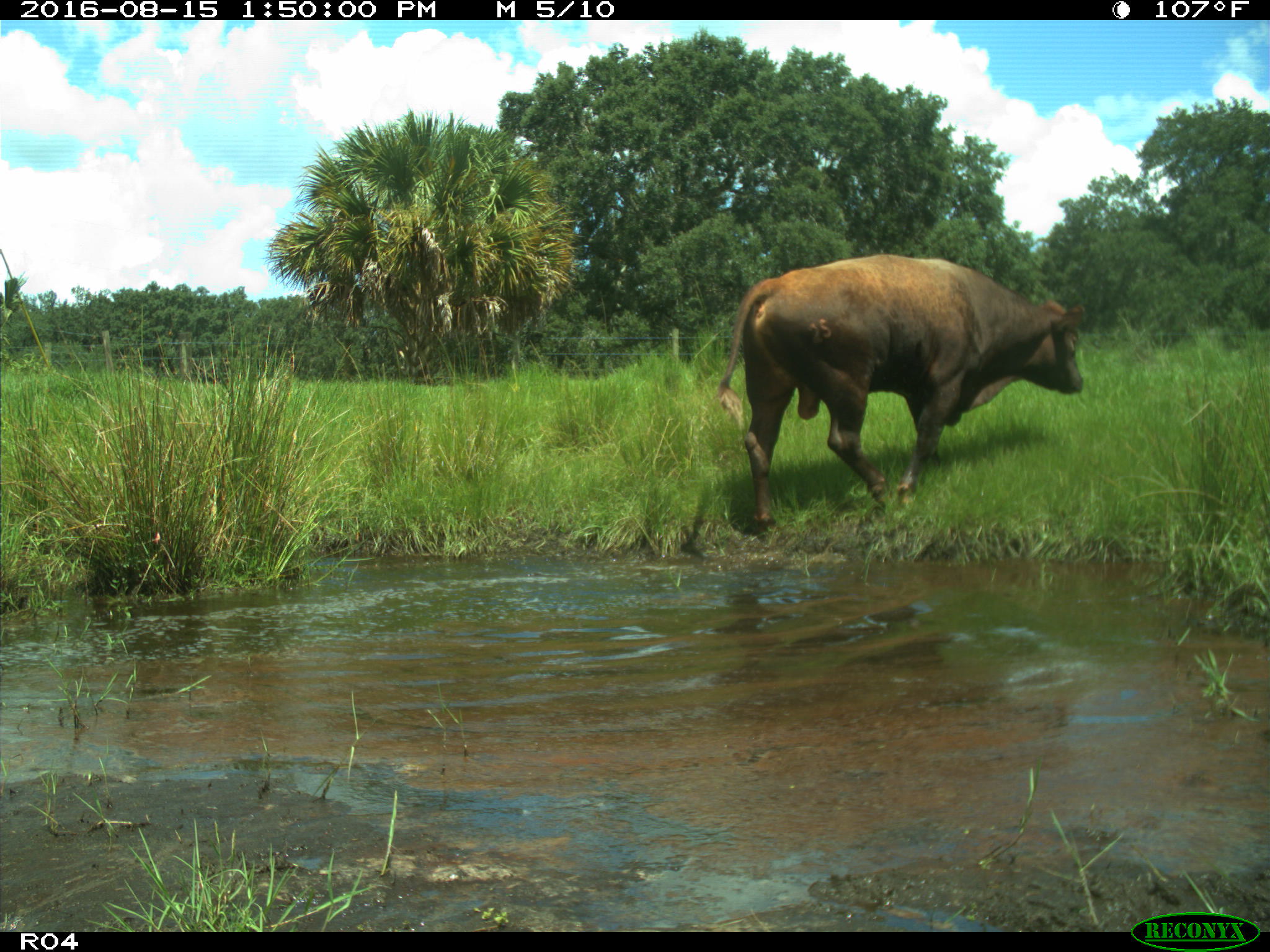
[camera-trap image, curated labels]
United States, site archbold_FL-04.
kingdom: Animalia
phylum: Chordata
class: Mammalia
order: Artiodactyla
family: Bovidae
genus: Bos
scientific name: Bos taurus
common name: domestic cow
Bos taurus (domestic cow).